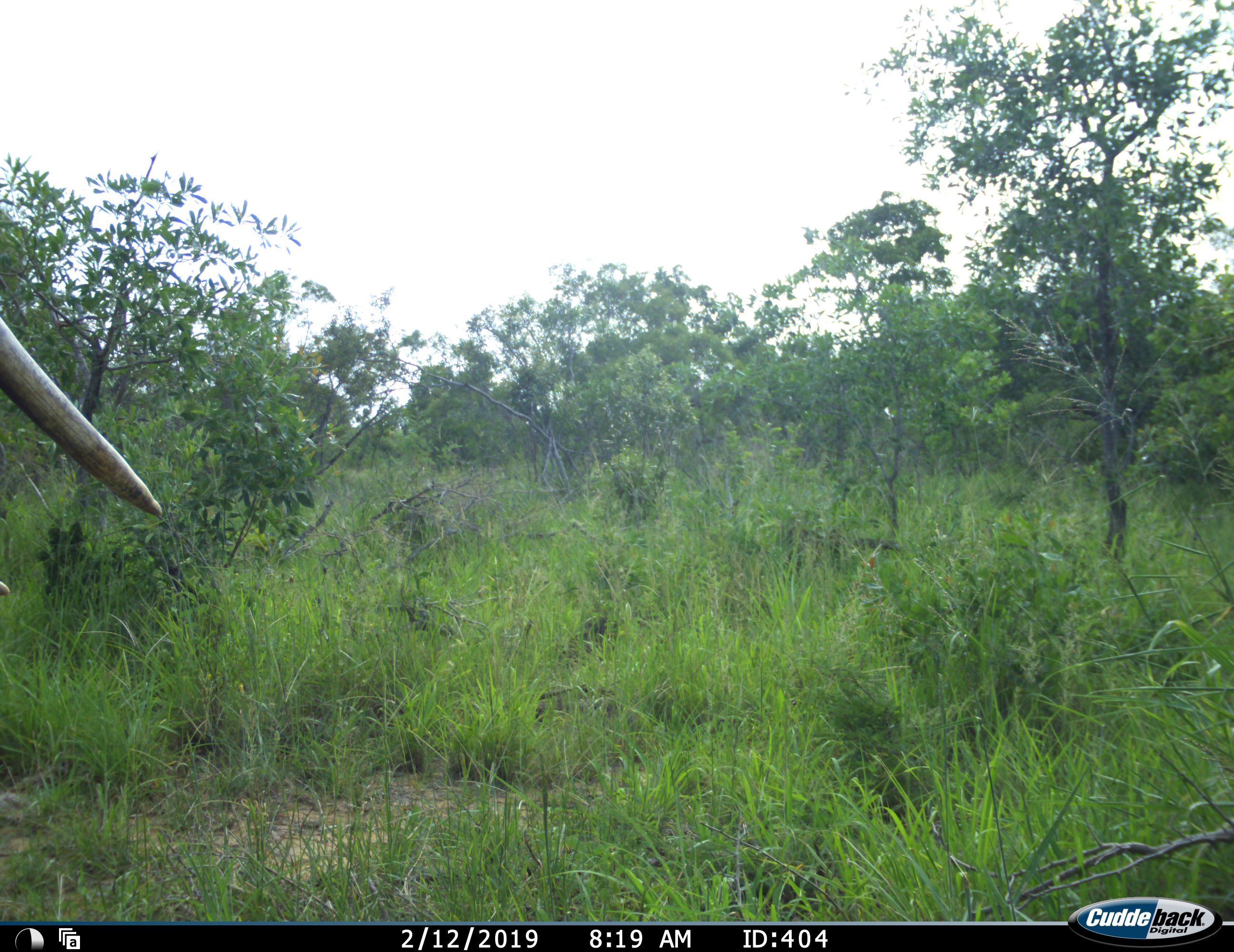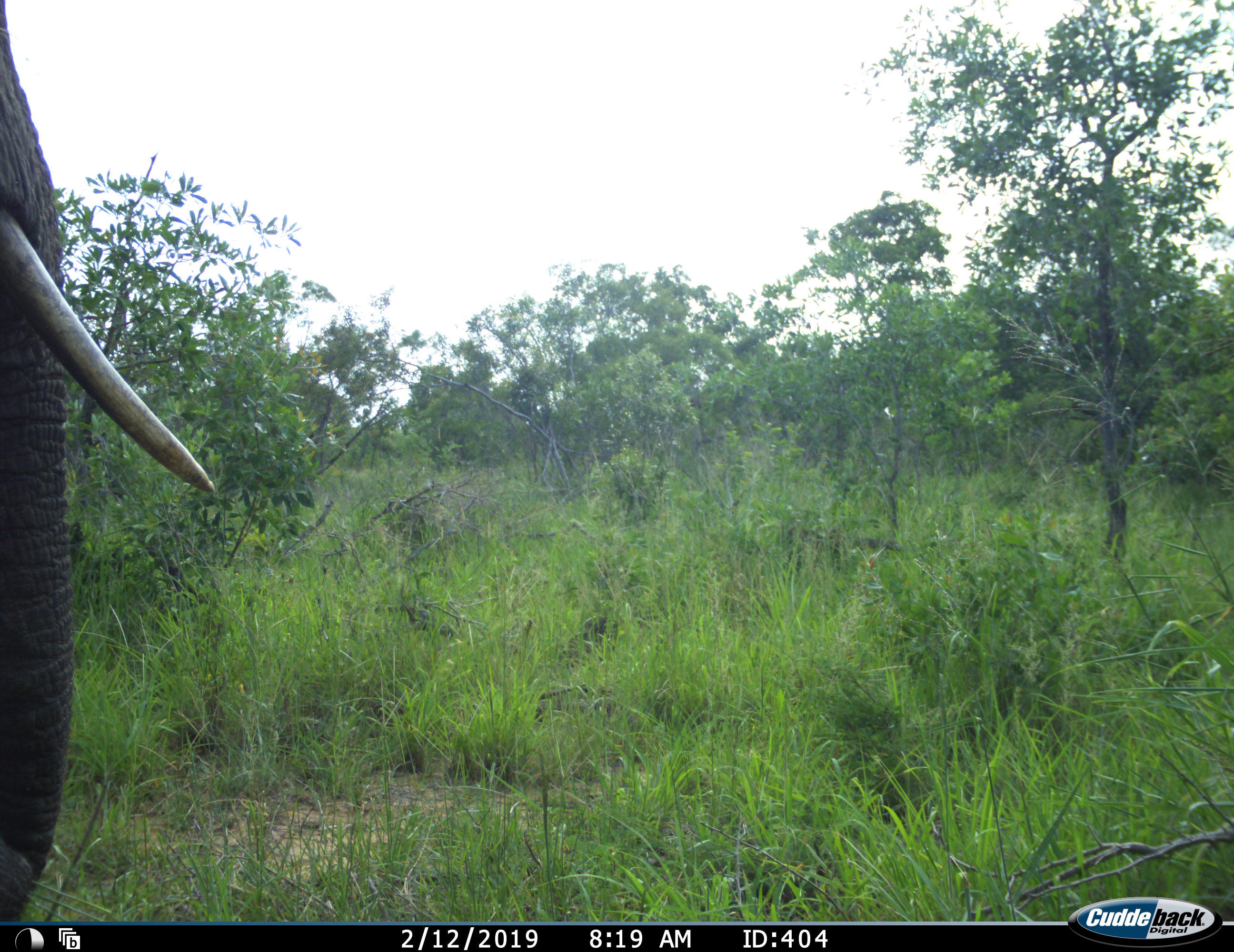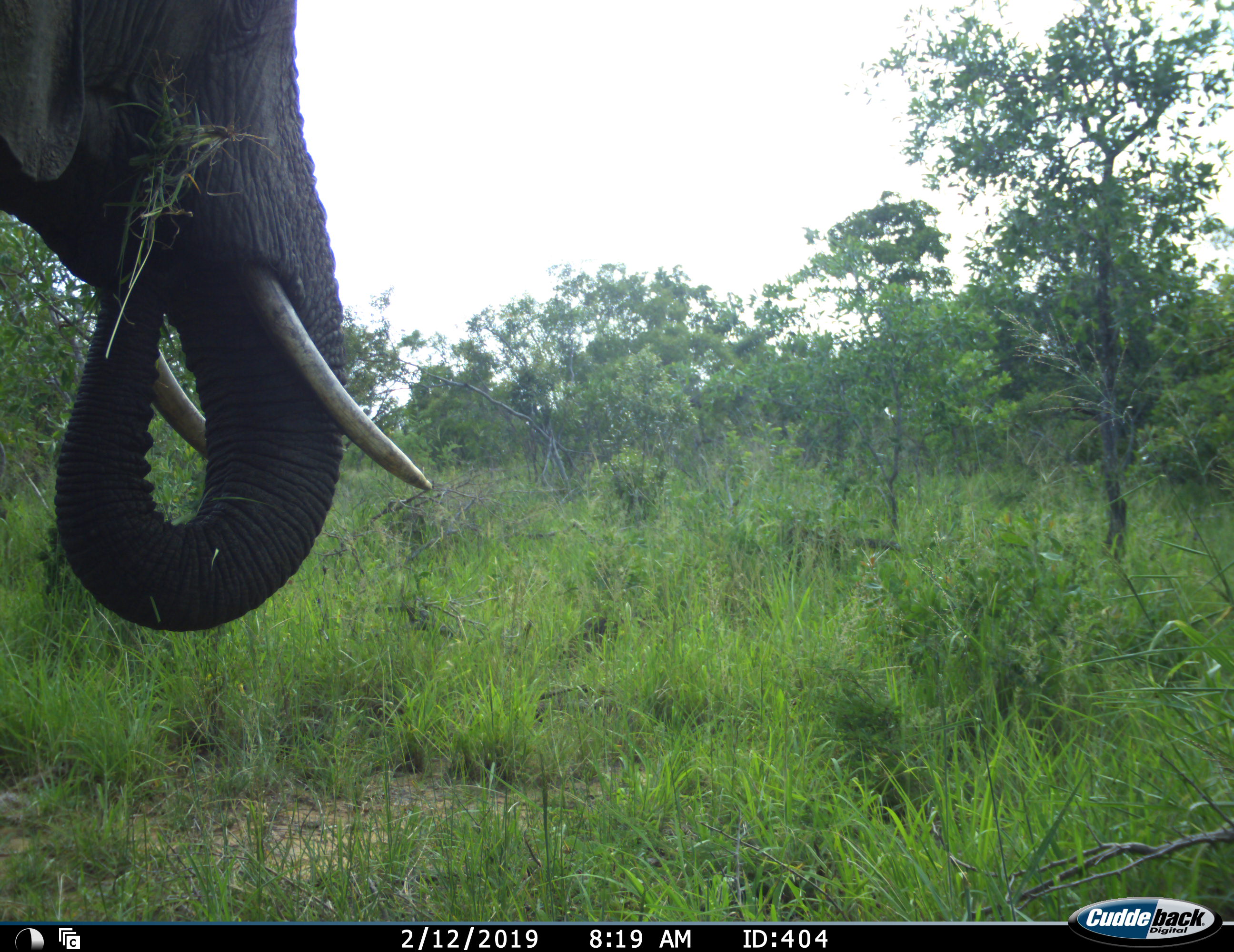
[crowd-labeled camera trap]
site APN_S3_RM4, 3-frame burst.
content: unidentified animal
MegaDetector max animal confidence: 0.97